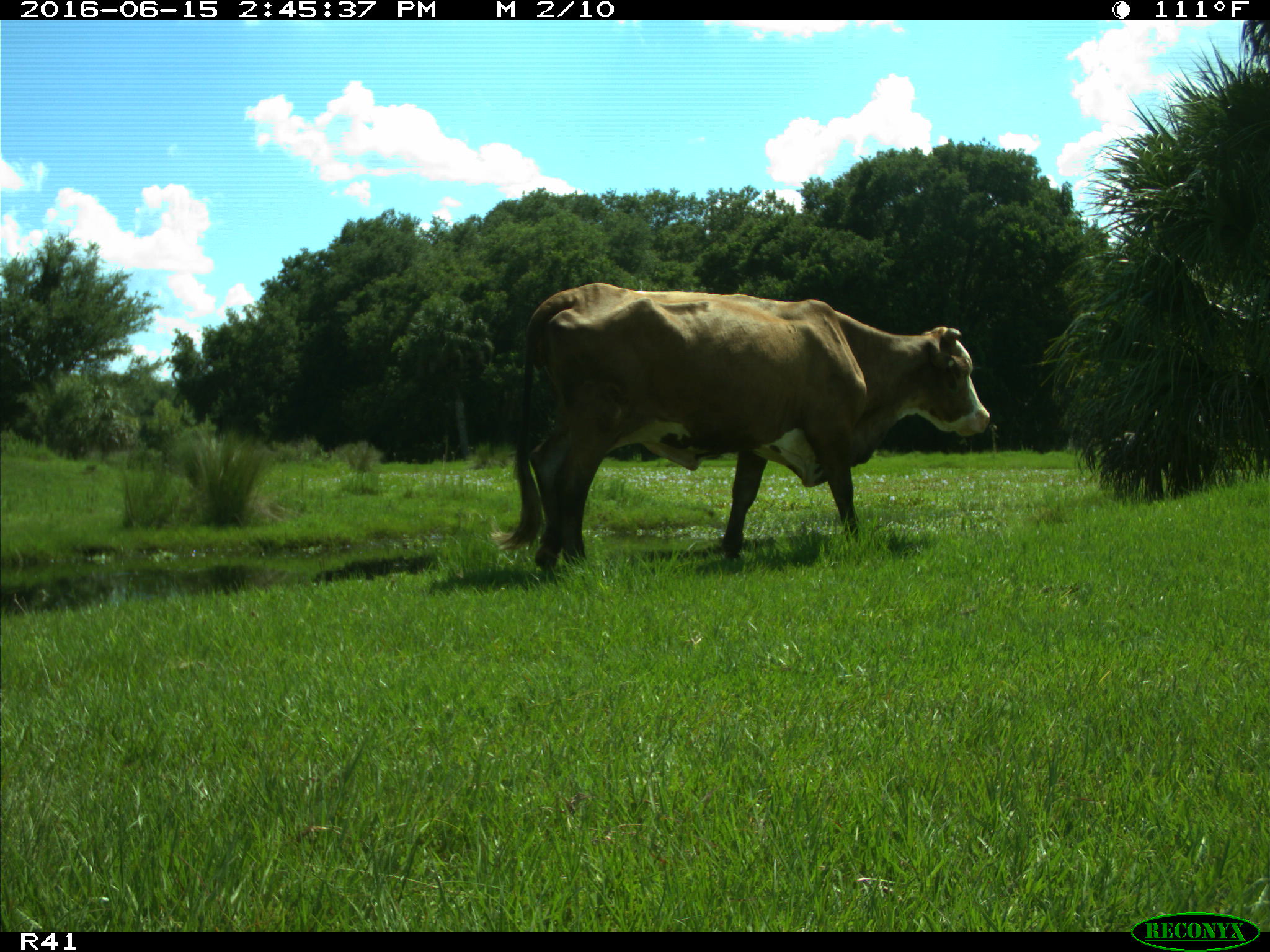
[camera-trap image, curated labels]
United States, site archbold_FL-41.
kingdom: Animalia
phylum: Chordata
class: Mammalia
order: Artiodactyla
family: Bovidae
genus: Bos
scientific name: Bos taurus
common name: domestic cow